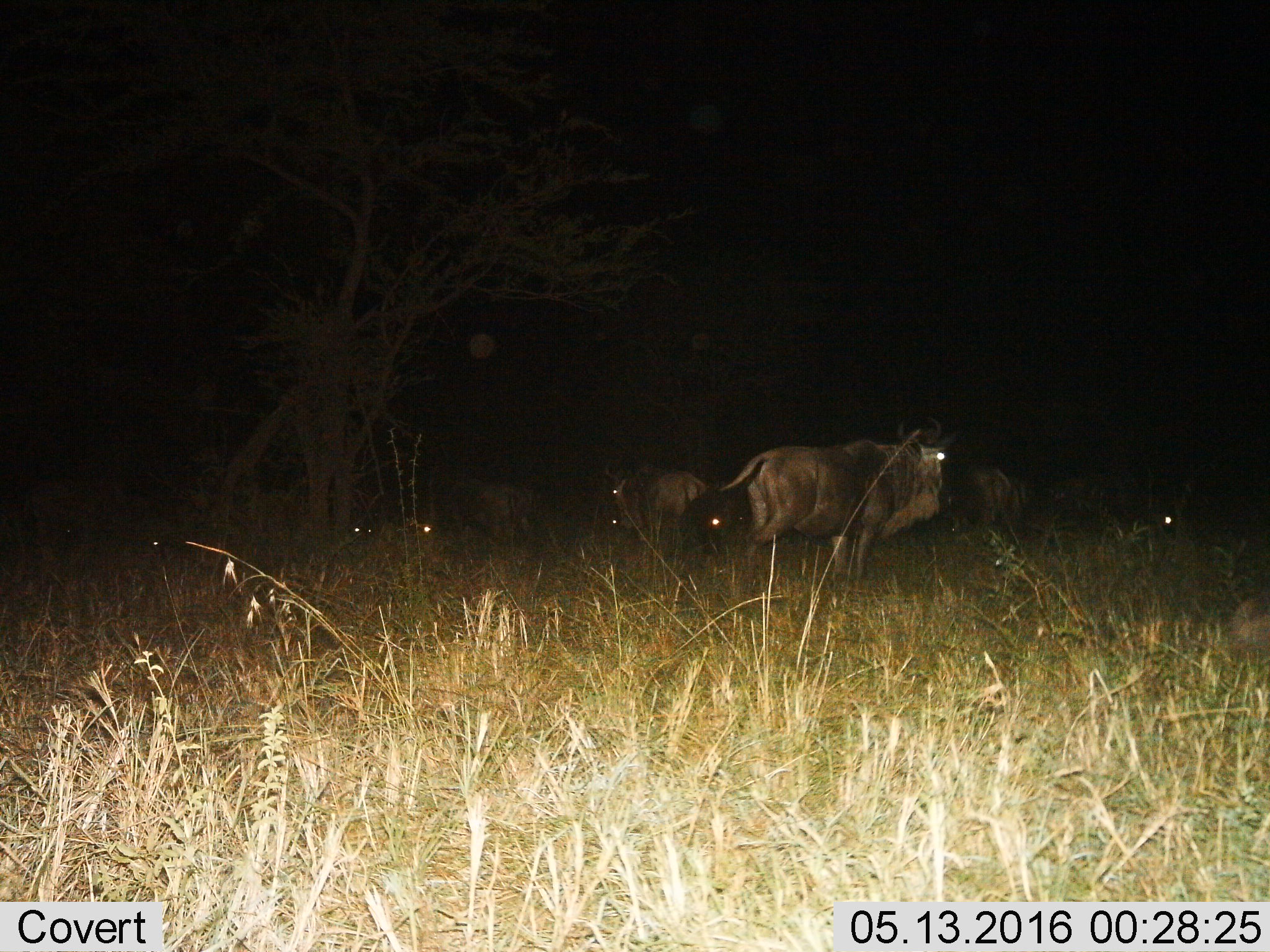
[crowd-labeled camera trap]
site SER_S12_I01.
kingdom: Animalia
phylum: Chordata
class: Mammalia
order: Artiodactyla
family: Bovidae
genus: Connochaetes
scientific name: Connochaetes taurinus taurinus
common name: blue wildebeest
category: wildebeestblue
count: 10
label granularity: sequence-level